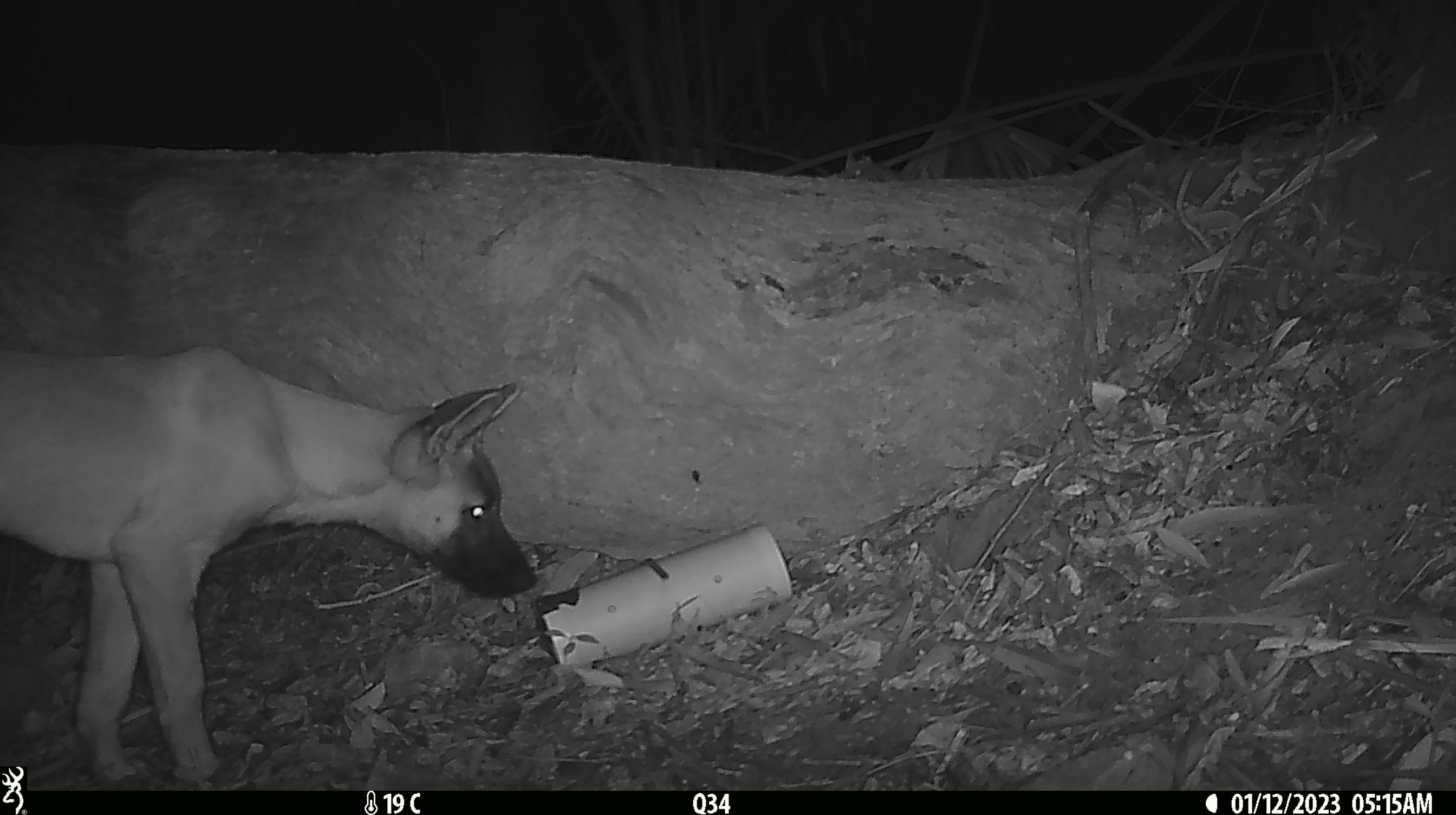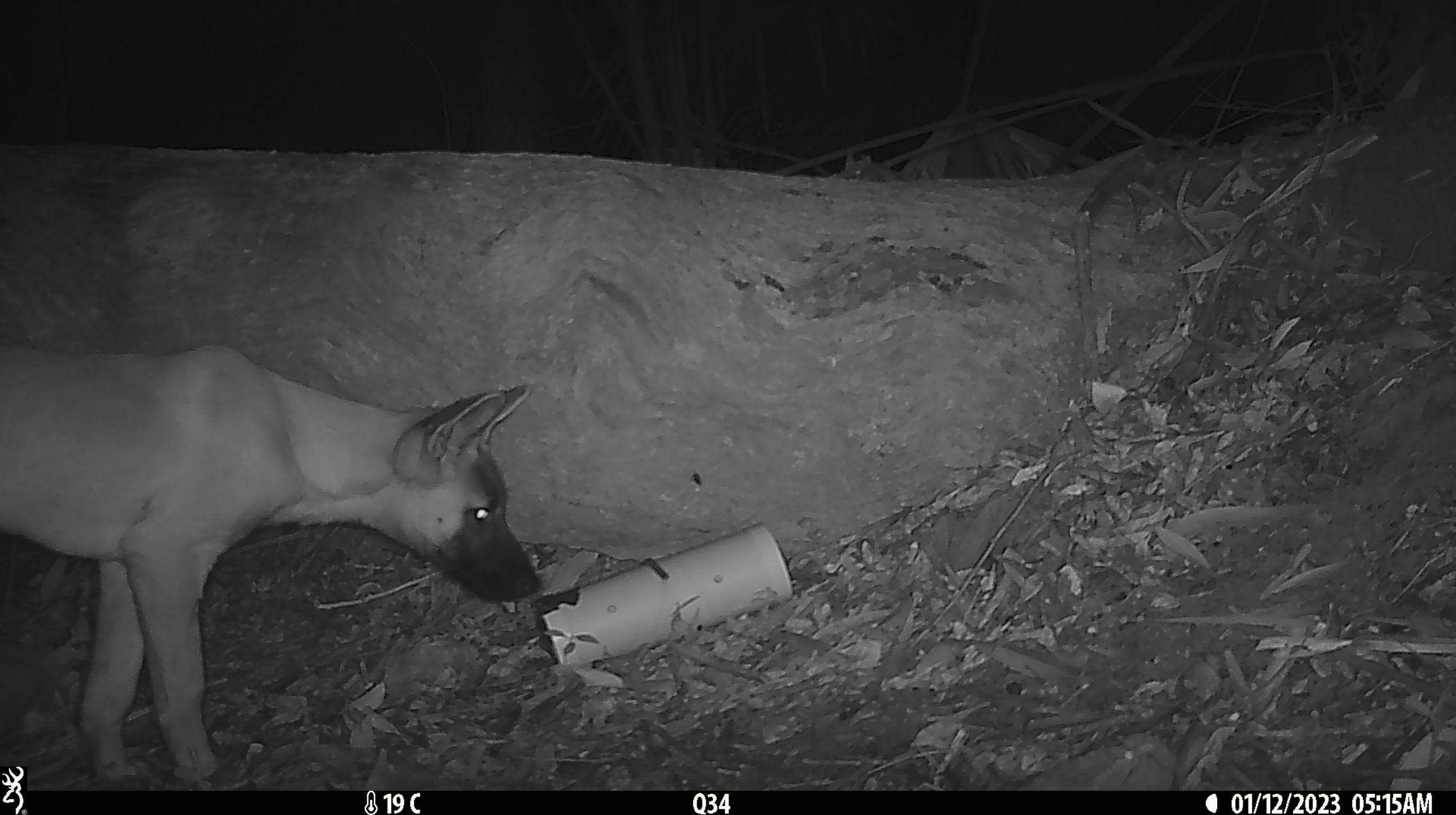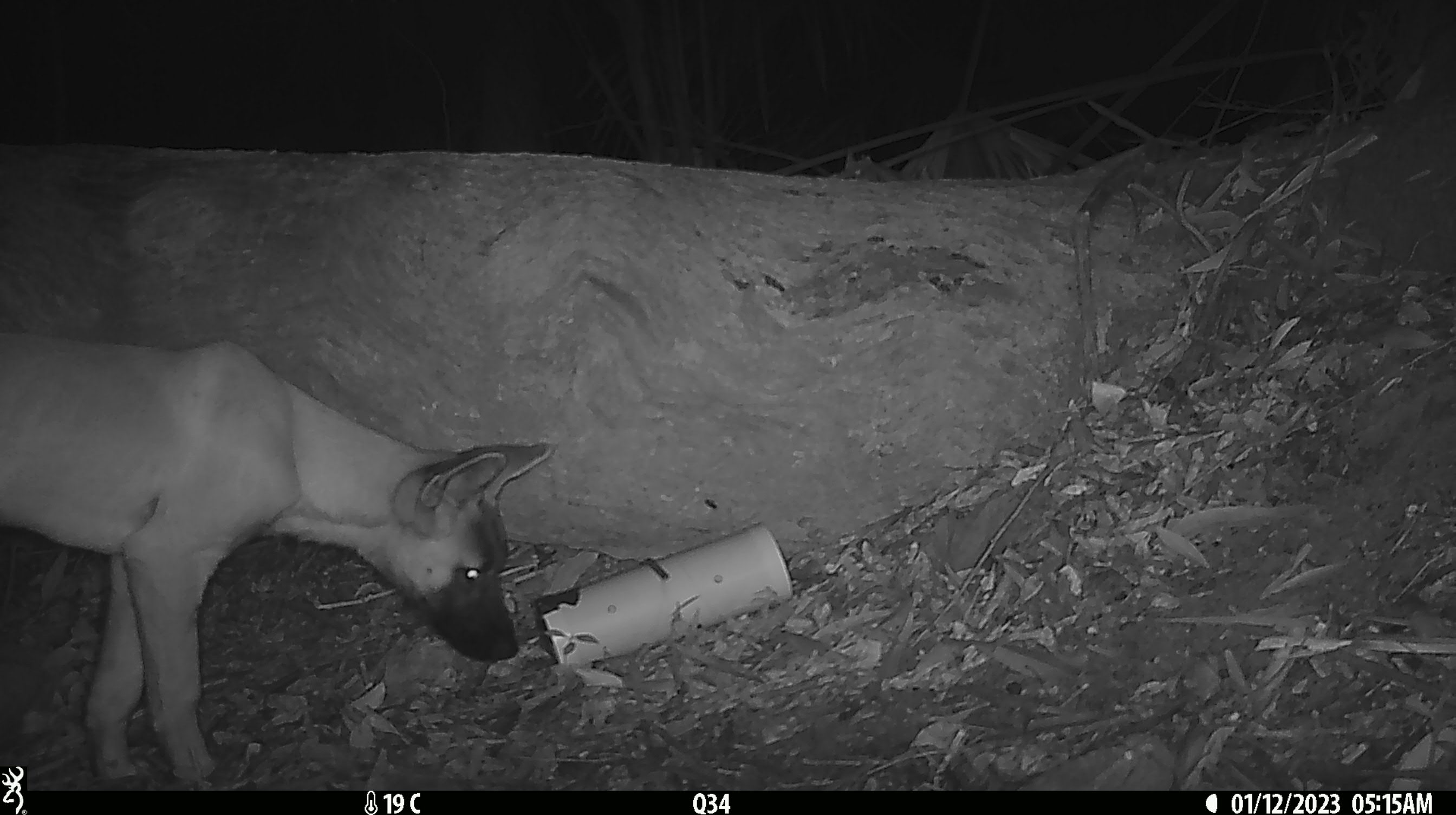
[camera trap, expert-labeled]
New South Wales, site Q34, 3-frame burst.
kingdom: Animalia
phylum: Chordata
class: Mammalia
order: Carnivora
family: Canidae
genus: Canis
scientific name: Canis familiaris dingo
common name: dingo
Dingo (Canis familiaris dingo).